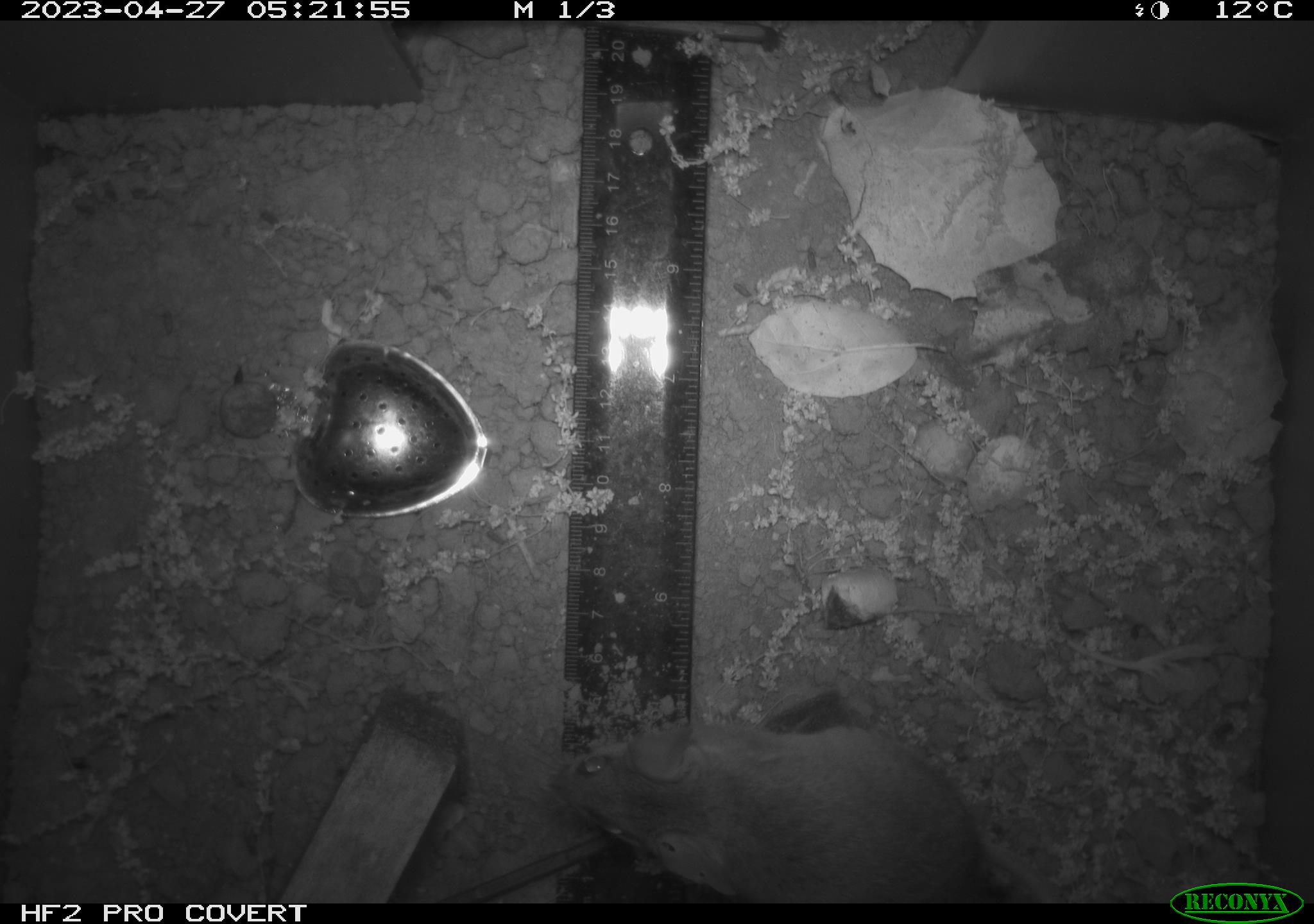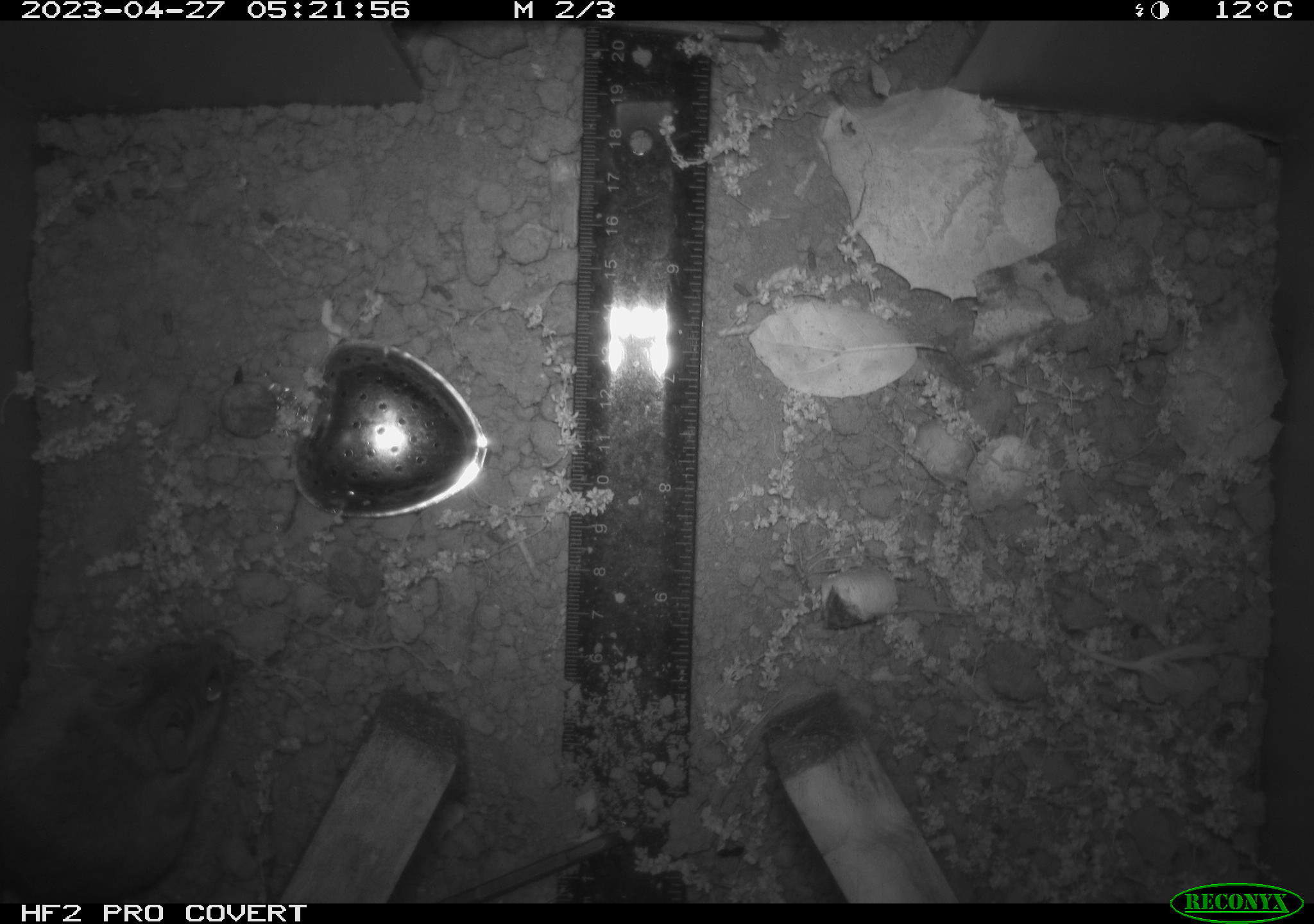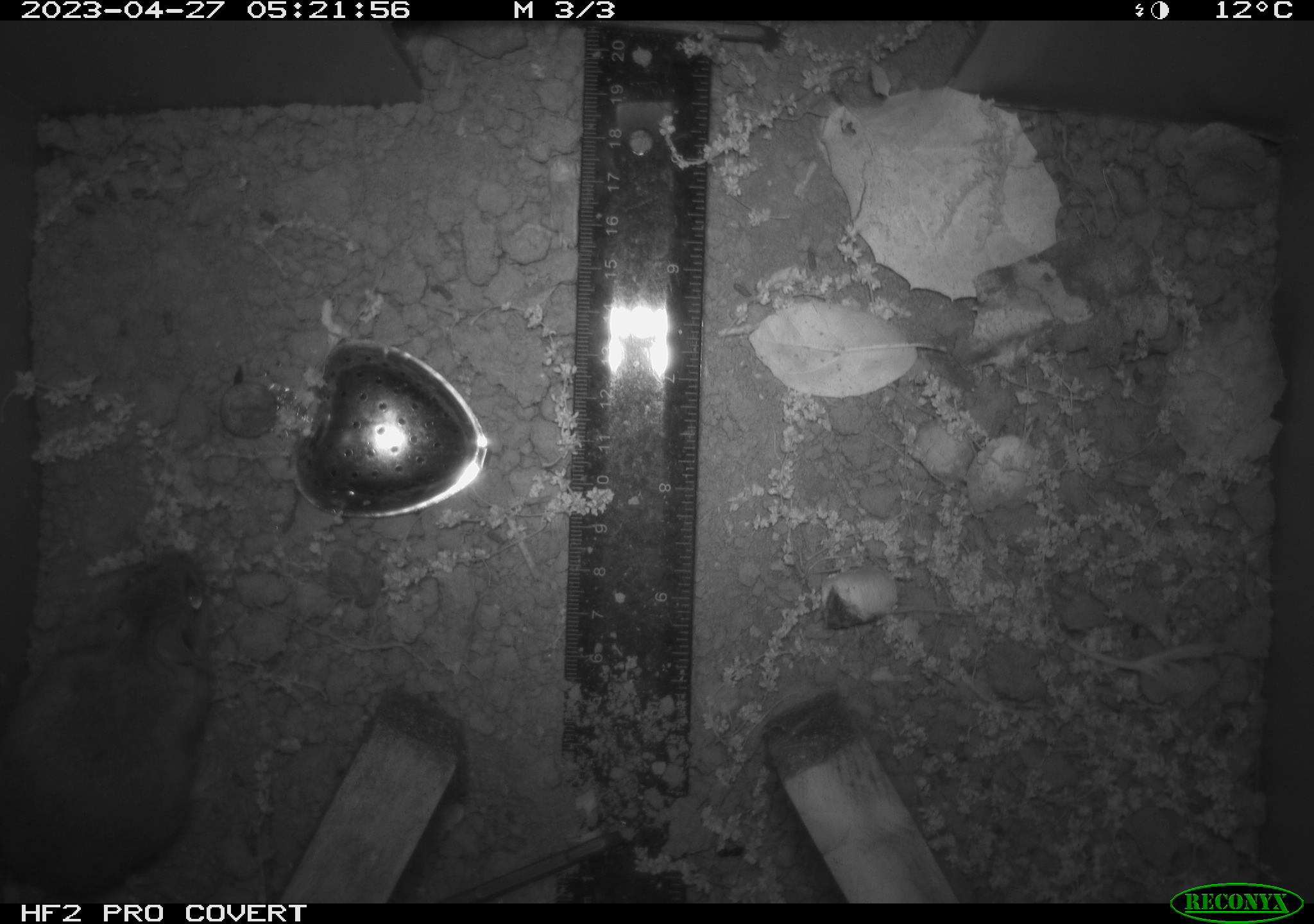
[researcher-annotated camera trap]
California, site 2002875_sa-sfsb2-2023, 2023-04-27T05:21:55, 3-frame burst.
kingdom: Animalia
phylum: Chordata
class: Mammalia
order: Rodentia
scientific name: Rodentia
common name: mouse species